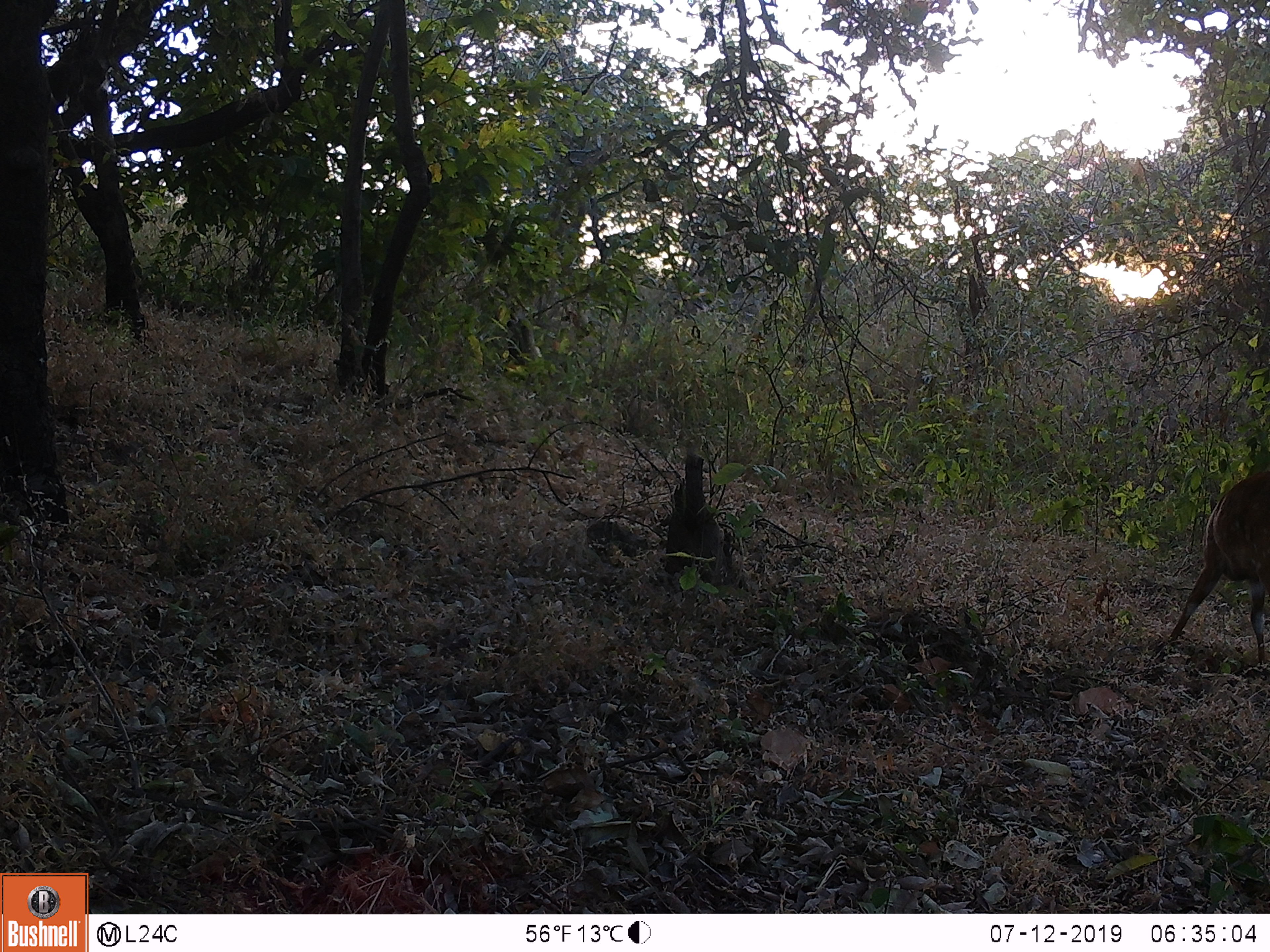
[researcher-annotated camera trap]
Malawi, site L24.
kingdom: Animalia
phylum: Chordata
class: Mammalia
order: Artiodactyla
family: Bovidae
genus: Tragelaphus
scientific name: Tragelaphus sylvaticus sylvaticus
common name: cape bushbuck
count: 1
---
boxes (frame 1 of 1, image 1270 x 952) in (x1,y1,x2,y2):
cape bushbuck: (1163,459,1268,678)